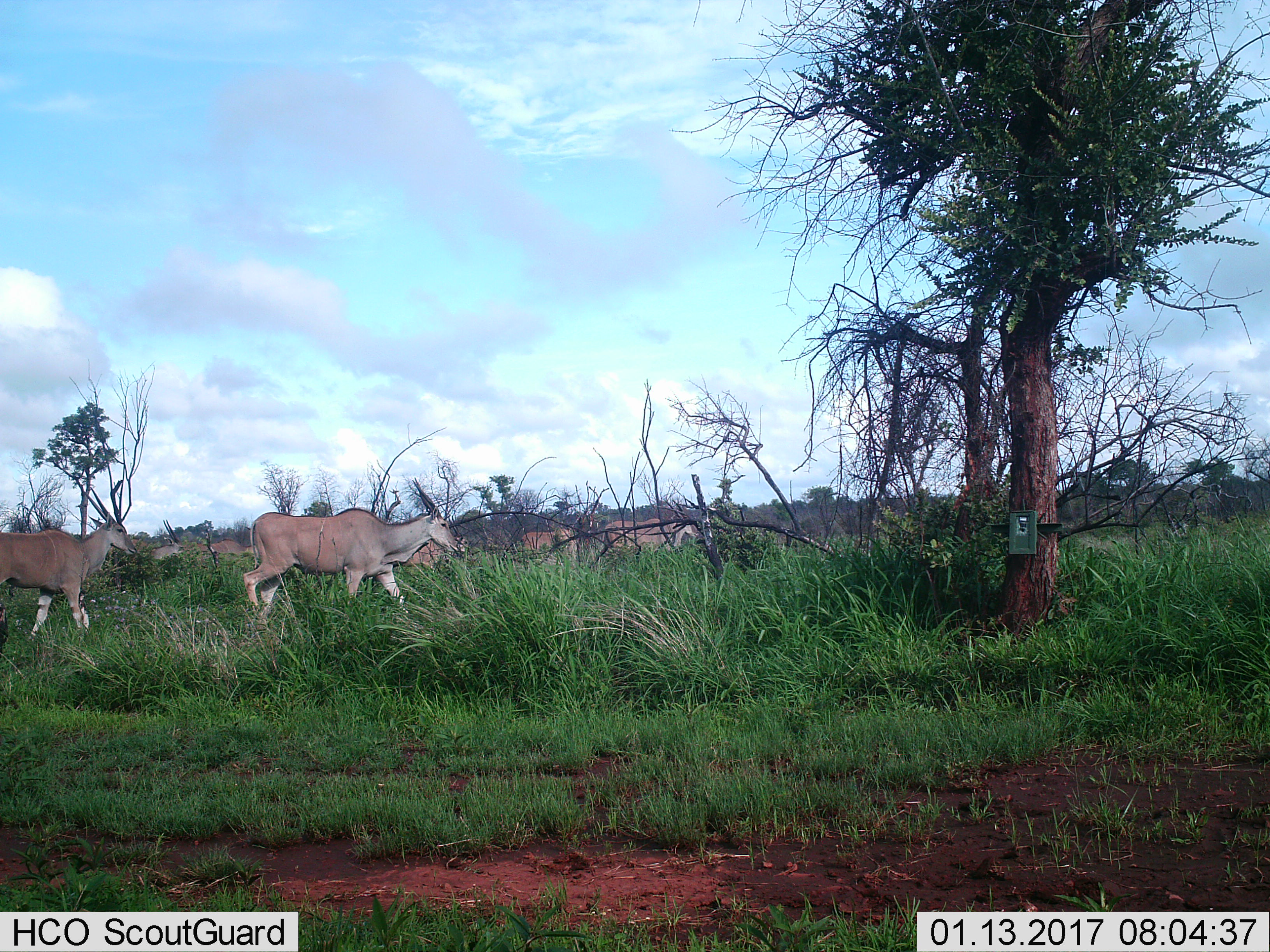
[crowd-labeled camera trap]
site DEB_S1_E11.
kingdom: Animalia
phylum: Chordata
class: Mammalia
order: Artiodactyla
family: Bovidae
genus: Tragelaphus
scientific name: Tragelaphus oryx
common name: eland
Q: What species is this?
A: Eland (Tragelaphus oryx).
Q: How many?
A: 7.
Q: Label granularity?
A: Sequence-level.